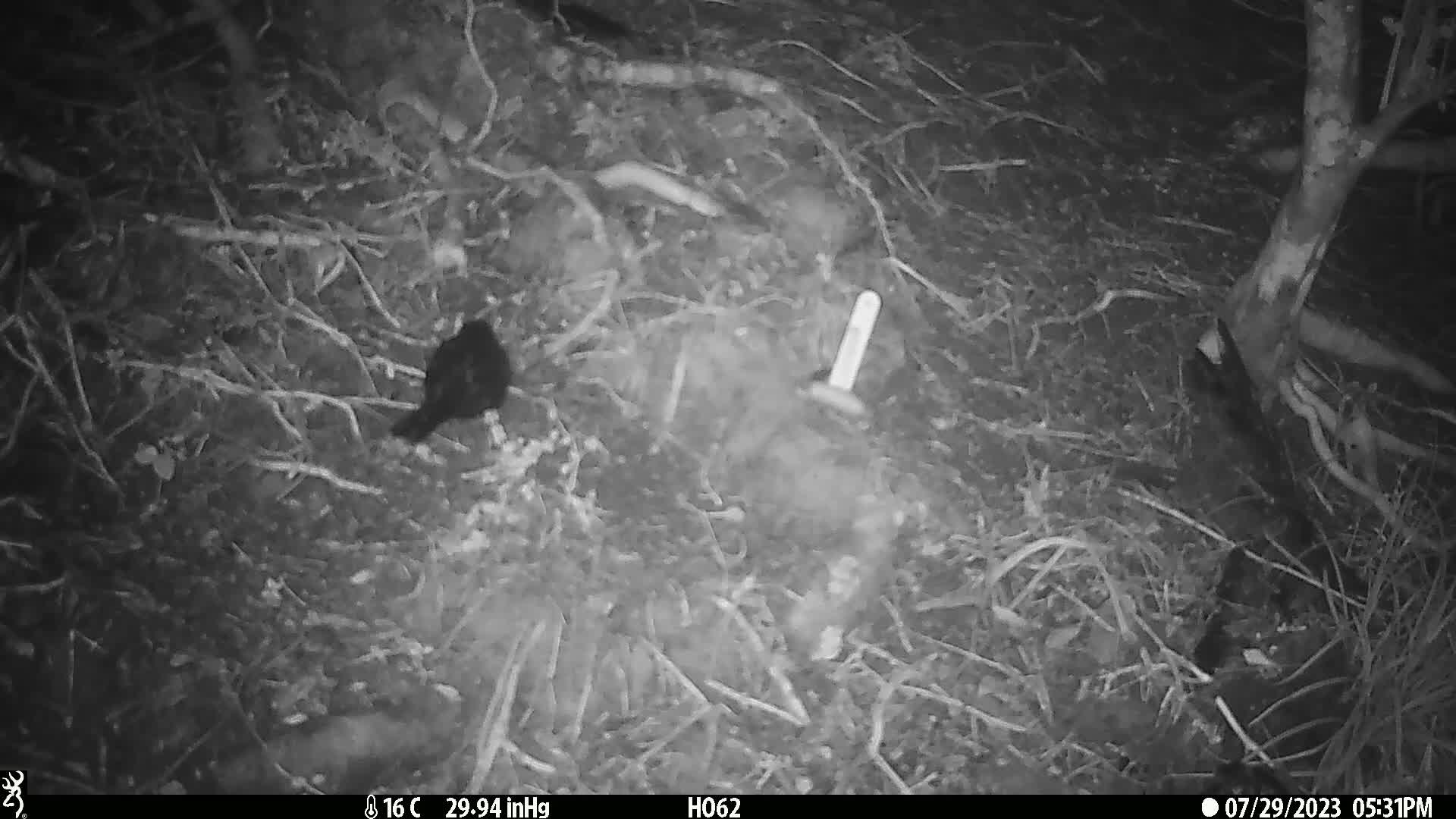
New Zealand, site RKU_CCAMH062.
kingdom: Animalia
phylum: Chordata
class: Aves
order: Passeriformes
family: Turdidae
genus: Turdus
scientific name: Turdus merula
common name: eurasian blackbird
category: blackbird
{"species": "blackbird (eurasian blackbird) (Turdus merula)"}